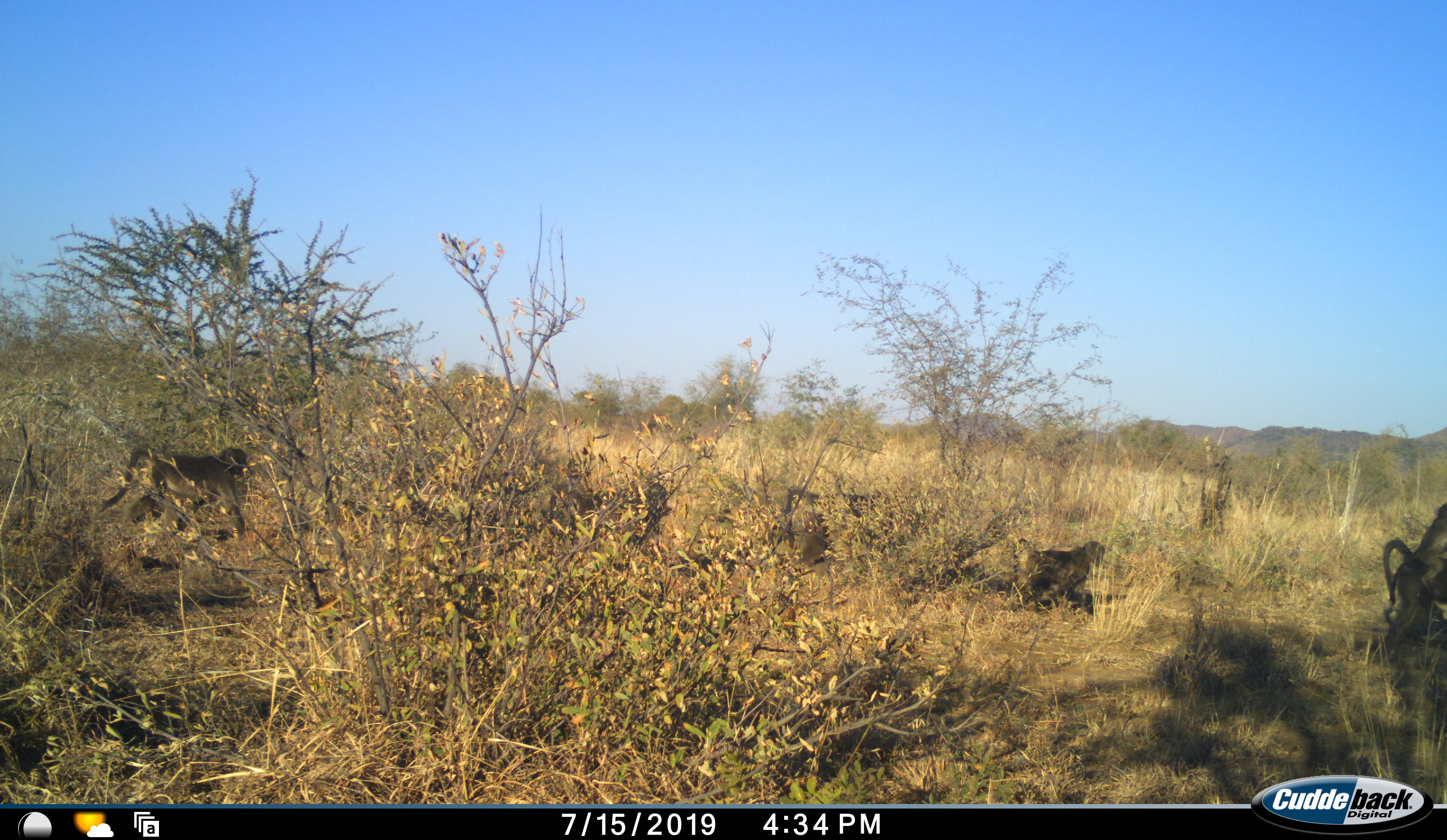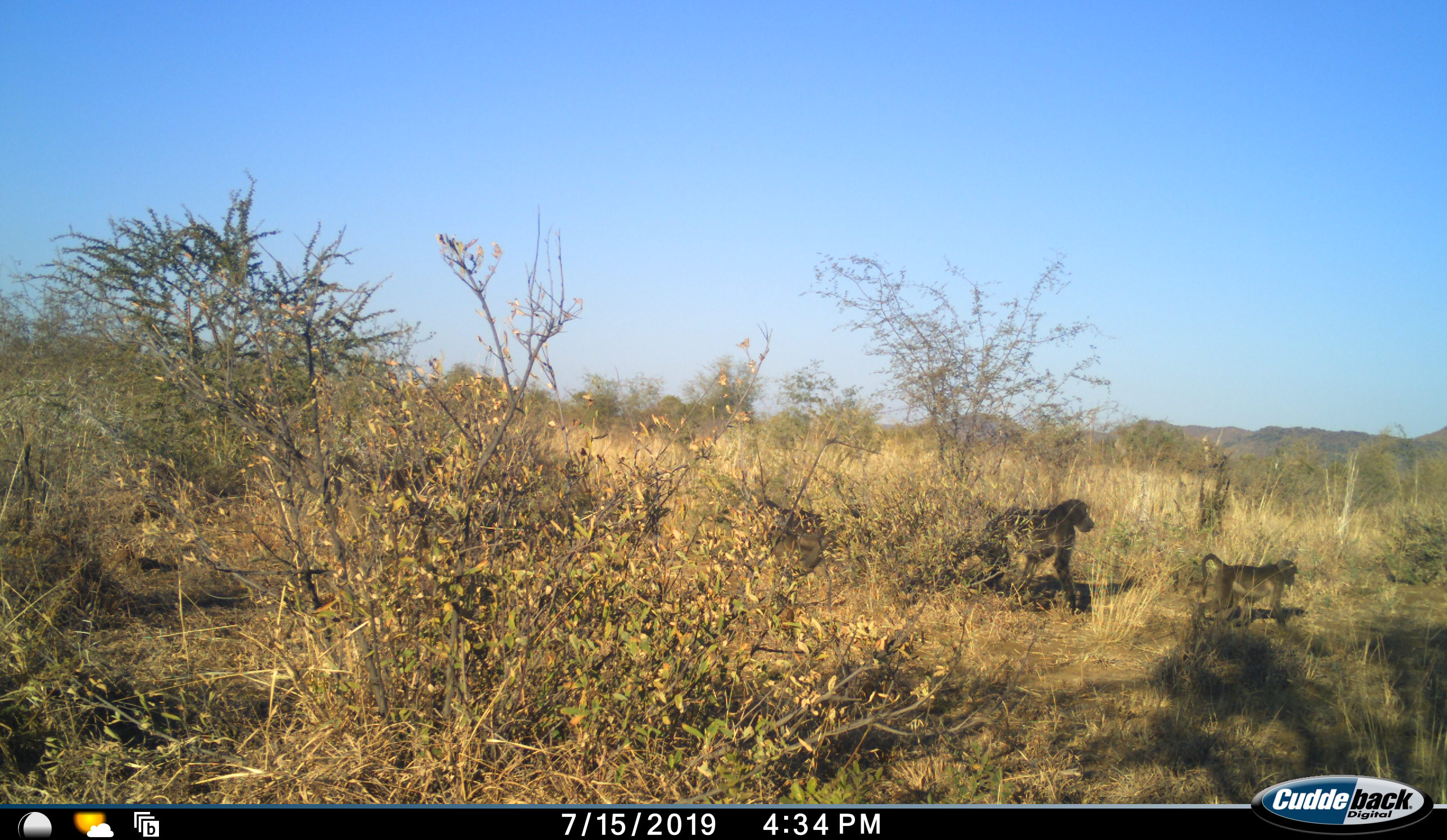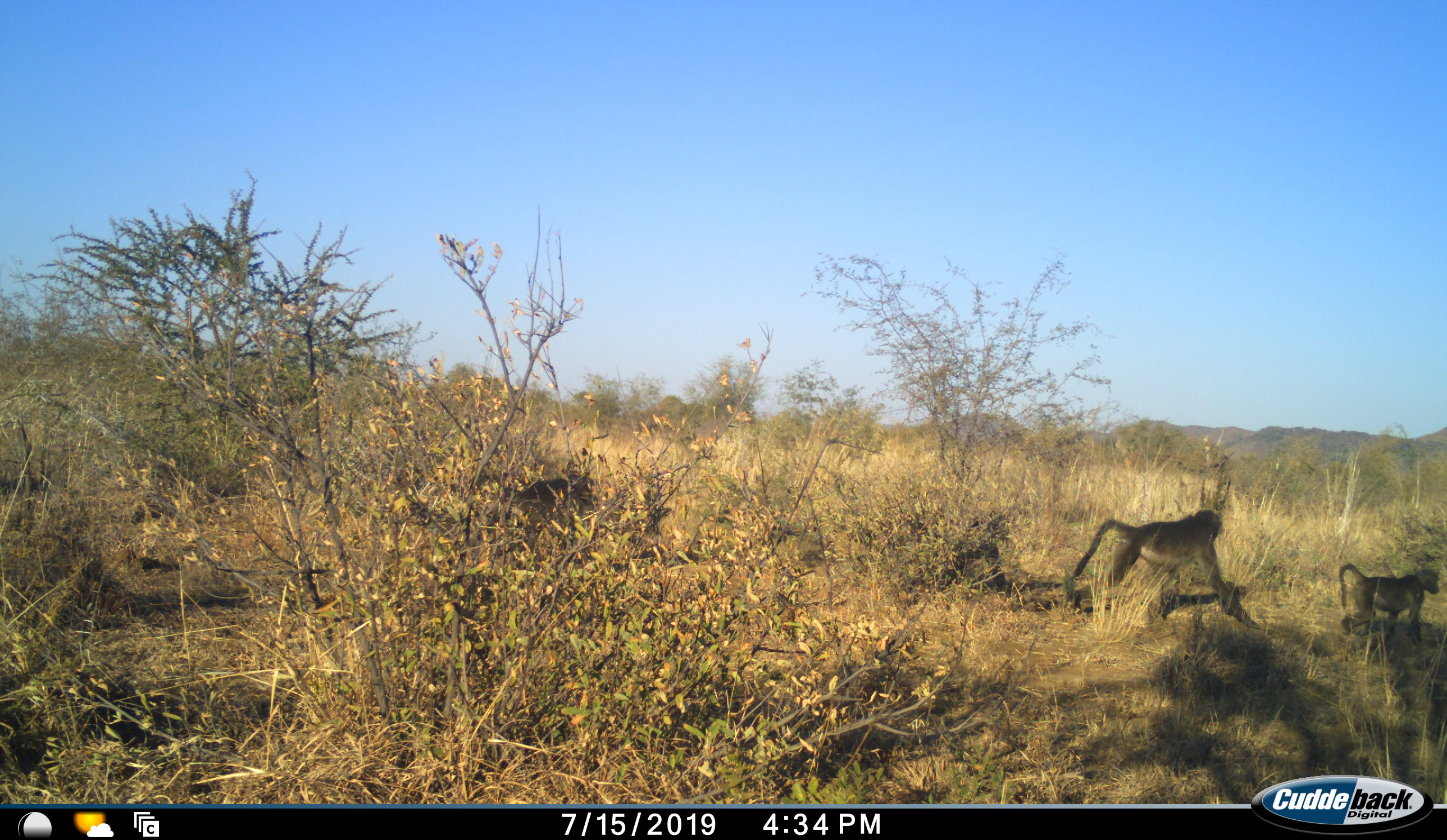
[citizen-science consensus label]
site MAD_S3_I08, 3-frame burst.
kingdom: Animalia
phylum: Chordata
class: Mammalia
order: Primates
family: Cercopithecidae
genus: Papio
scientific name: Papio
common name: baboon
Baboon (Papio), count 6. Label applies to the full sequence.